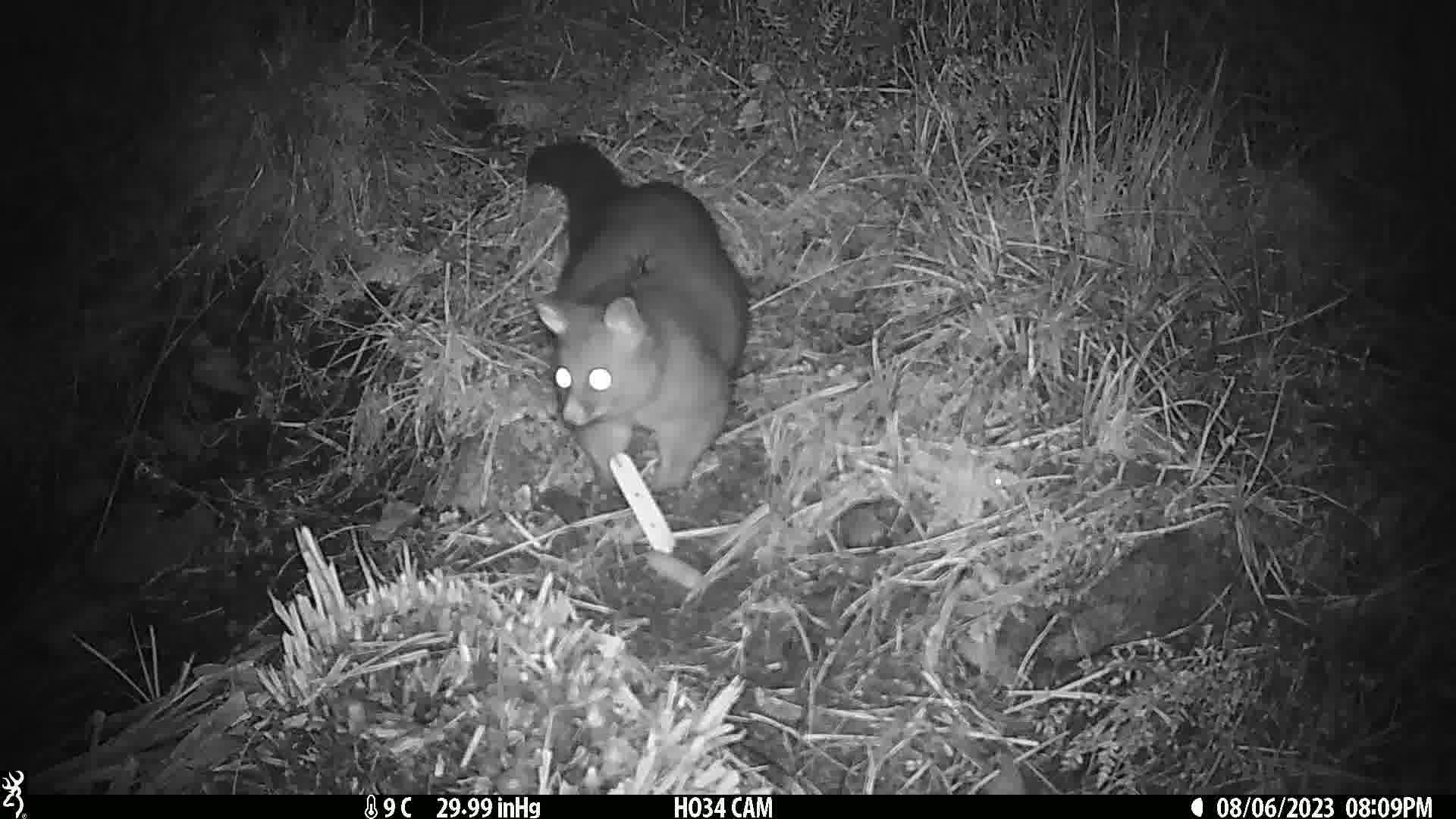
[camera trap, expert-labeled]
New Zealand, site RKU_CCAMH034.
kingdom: Animalia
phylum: Chordata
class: Mammalia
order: Diprotodontia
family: Phalangeridae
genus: Trichosurus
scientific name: Trichosurus vulpecula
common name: common brushtail possum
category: possum